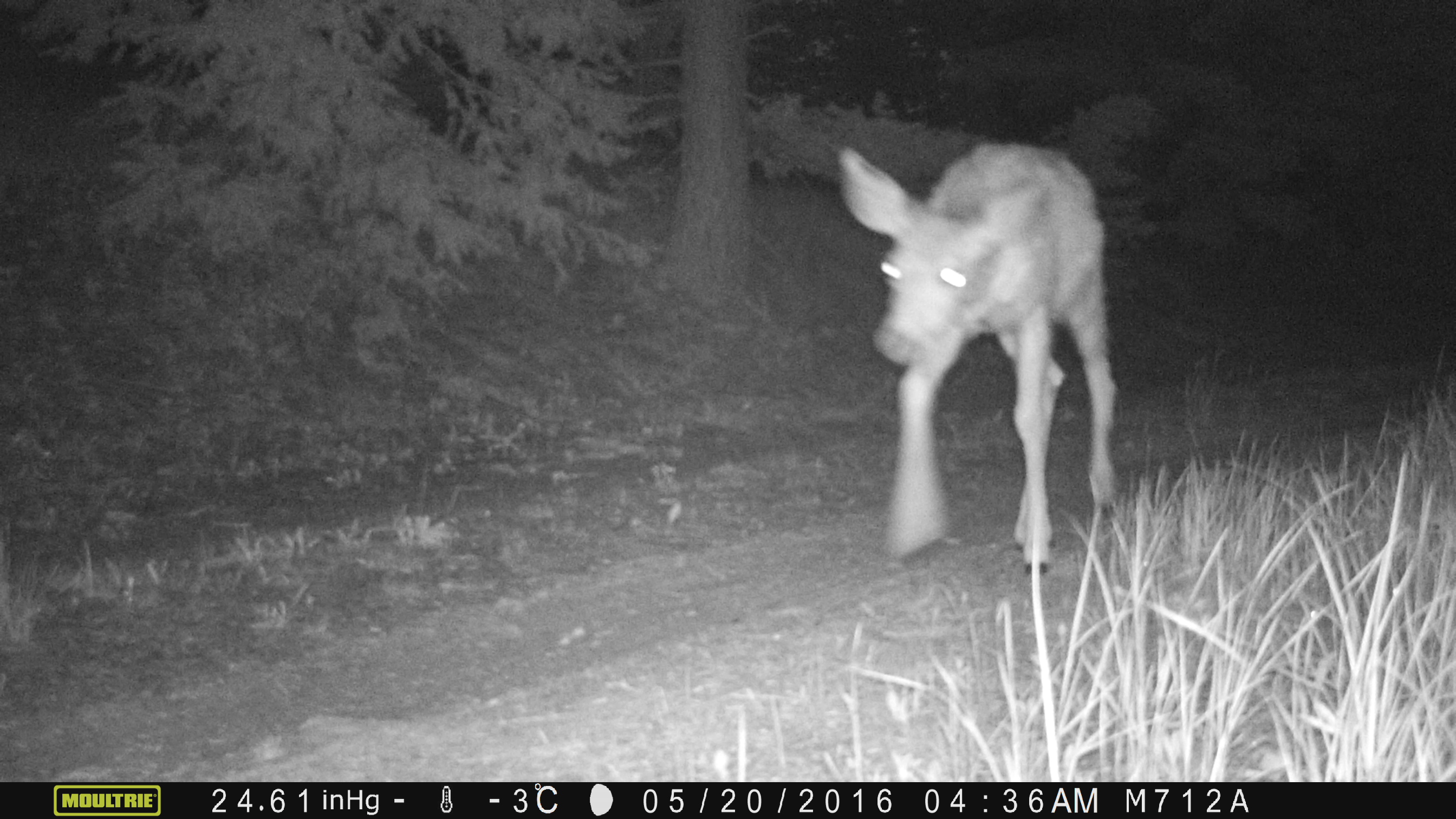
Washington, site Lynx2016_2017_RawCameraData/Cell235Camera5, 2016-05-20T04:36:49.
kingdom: Animalia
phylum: Chordata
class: Mammalia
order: Artiodactyla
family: Cervidae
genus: Odocoileus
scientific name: Odocoileus hemionus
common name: mule deer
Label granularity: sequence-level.